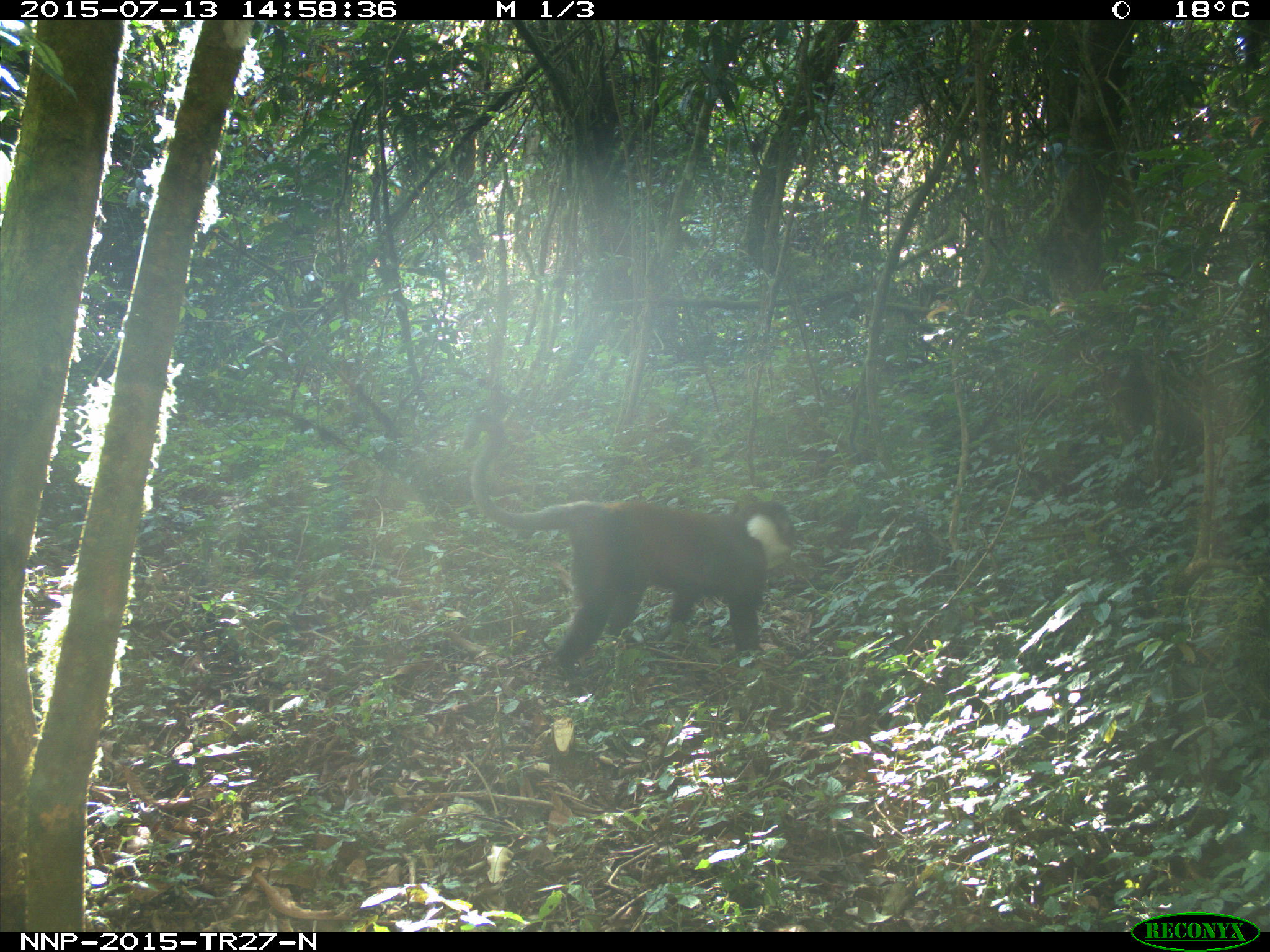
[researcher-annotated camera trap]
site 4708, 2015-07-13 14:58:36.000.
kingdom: Animalia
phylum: Chordata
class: Mammalia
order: Primates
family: Cercopithecidae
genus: Allochrocebus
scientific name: Allochrocebus lhoesti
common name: l'hoest's monkey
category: cercopithecus lhoesti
Cercopithecus lhoesti (l'hoest's monkey) (Allochrocebus lhoesti), count 1.